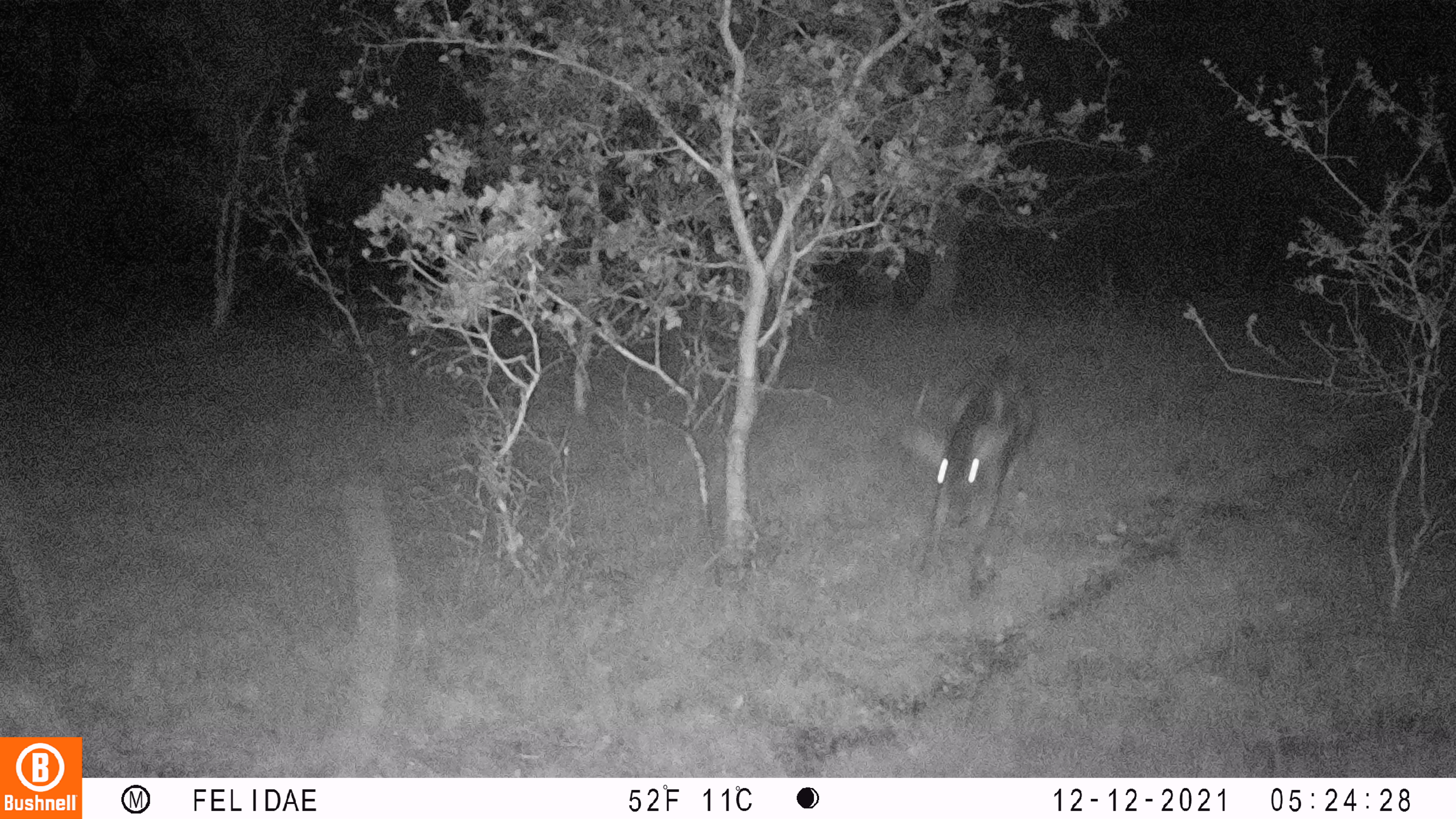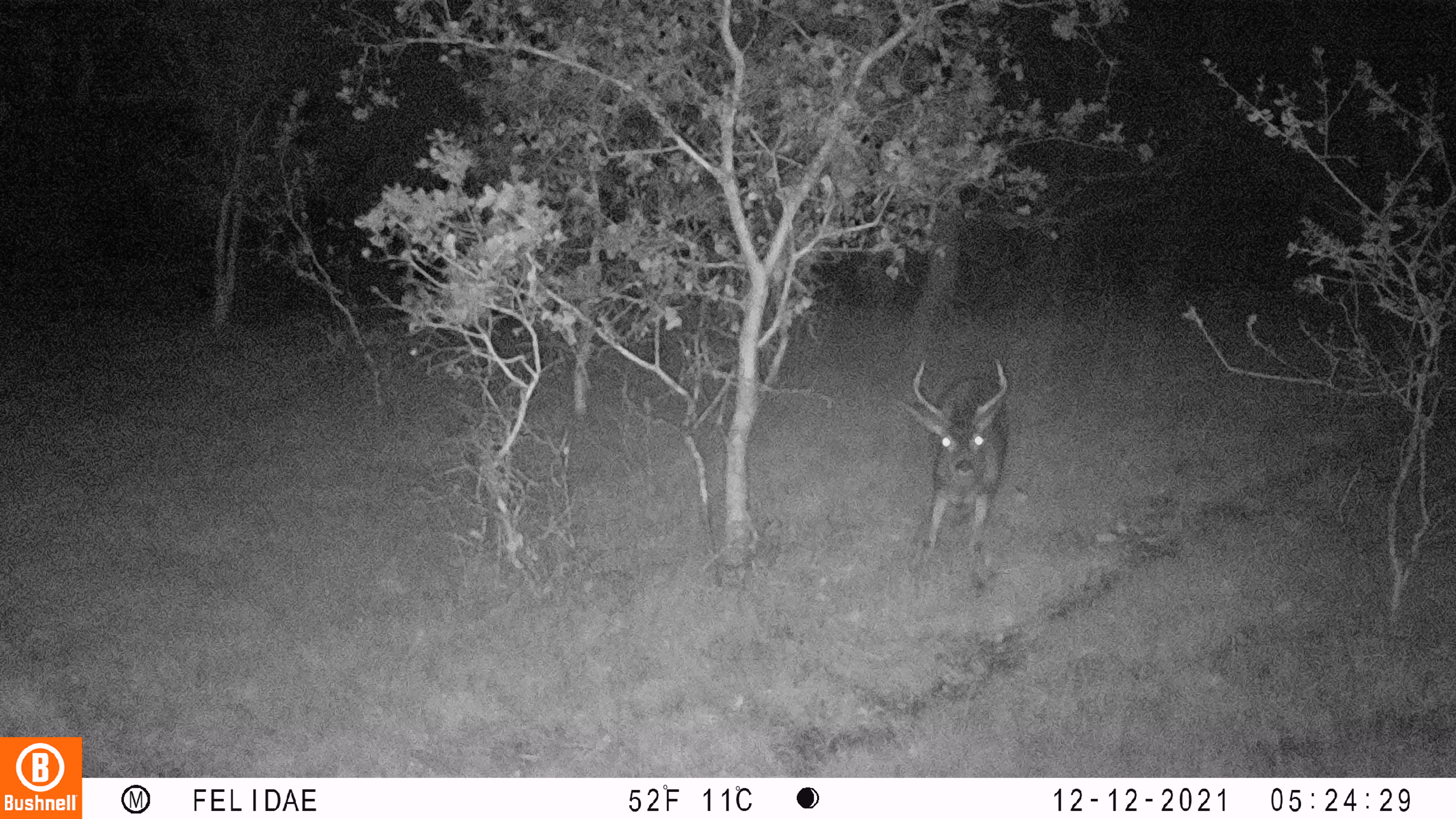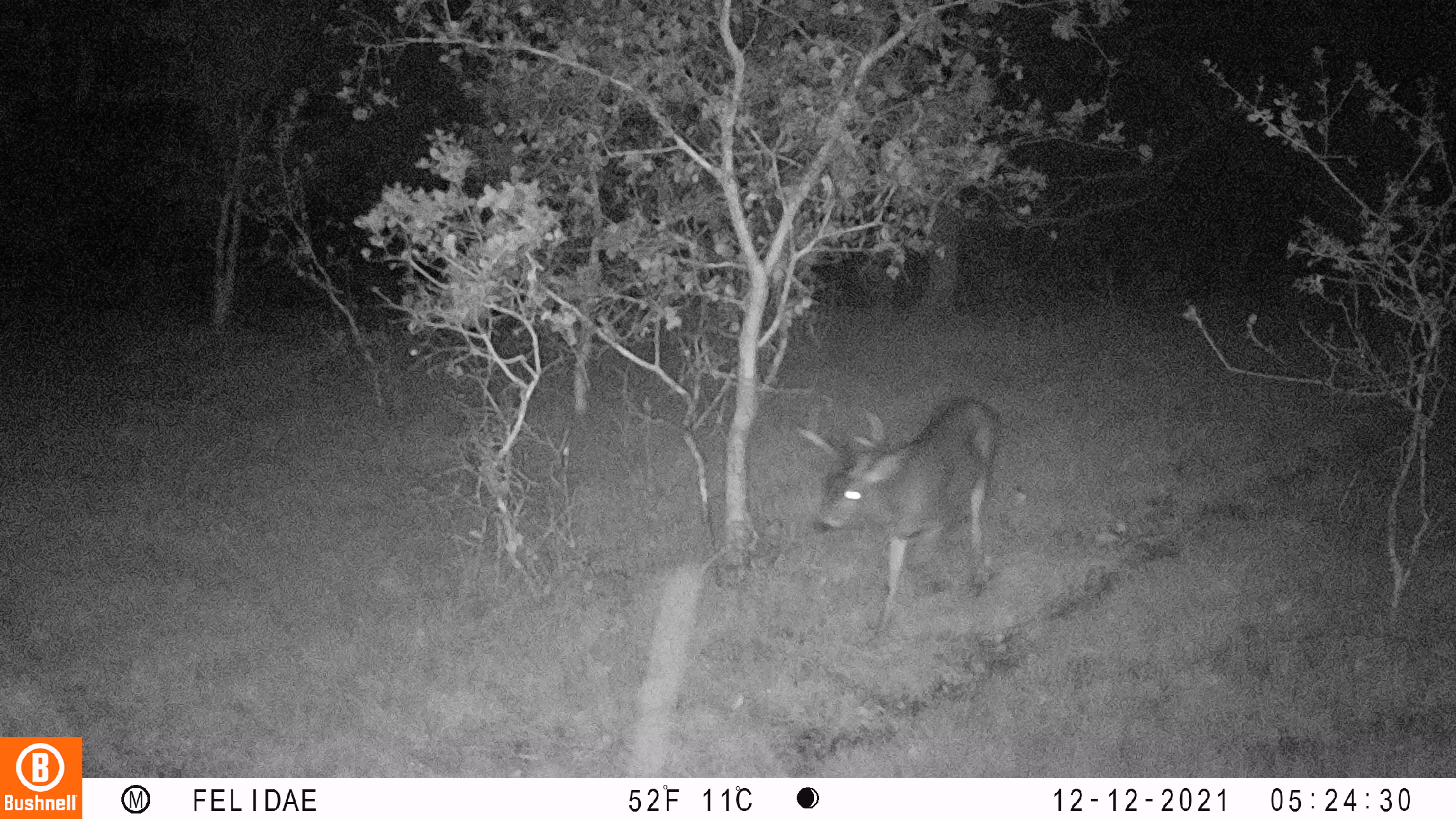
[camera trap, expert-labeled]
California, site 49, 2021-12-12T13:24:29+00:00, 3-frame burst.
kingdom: Animalia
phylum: Chordata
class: Mammalia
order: Artiodactyla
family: Cervidae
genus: Odocoileus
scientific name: Odocoileus hemionus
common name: mule deer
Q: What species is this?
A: Mule deer (Odocoileus hemionus).